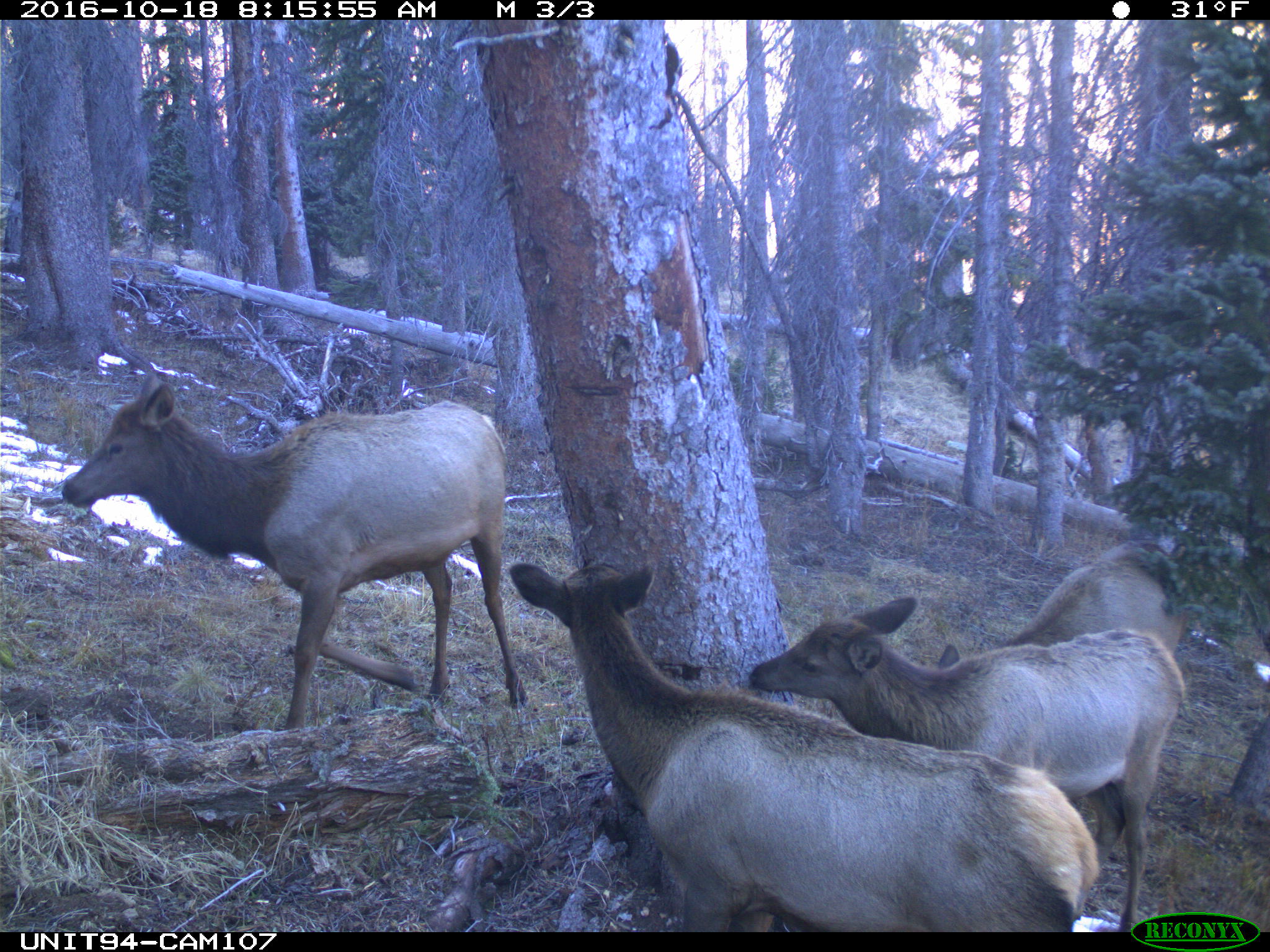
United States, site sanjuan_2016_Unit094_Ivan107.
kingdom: Animalia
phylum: Chordata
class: Mammalia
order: Artiodactyla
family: Cervidae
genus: Cervus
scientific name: Cervus elaphus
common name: red deer